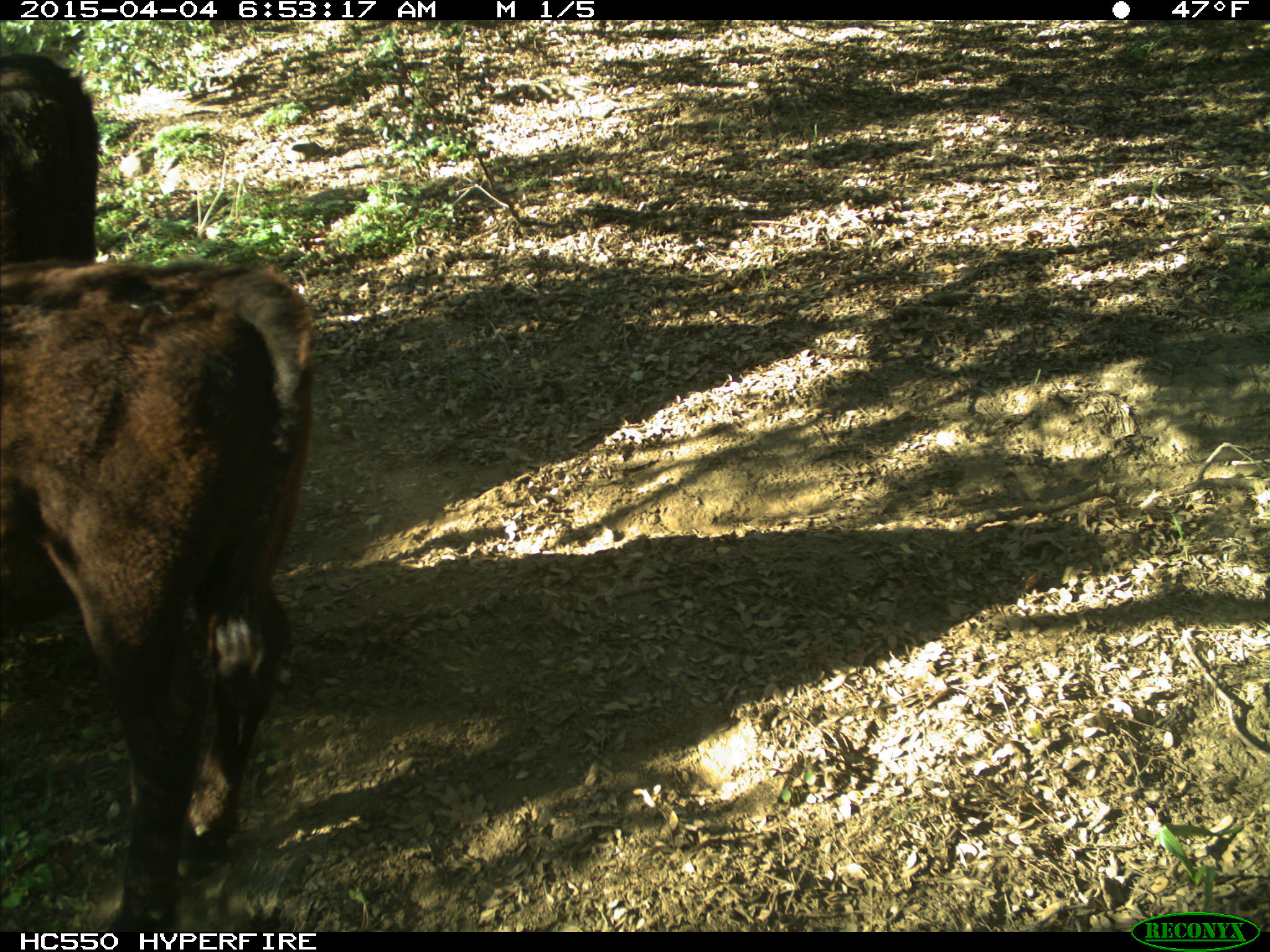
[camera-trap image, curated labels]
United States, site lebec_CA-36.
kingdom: Animalia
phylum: Chordata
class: Mammalia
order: Artiodactyla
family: Bovidae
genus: Bos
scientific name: Bos taurus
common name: domestic cow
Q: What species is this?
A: Bos taurus (domestic cow).